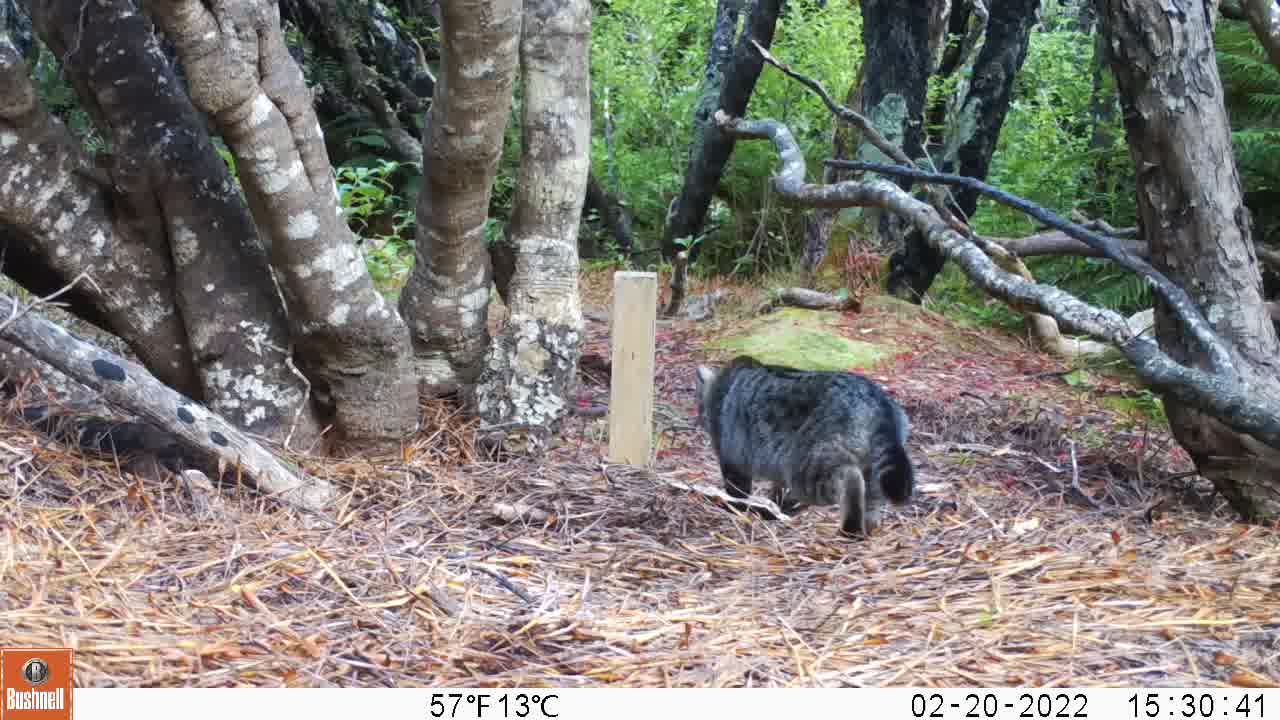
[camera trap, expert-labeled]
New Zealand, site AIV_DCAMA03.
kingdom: Animalia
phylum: Chordata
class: Mammalia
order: Carnivora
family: Felidae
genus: Felis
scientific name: Felis catus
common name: domestic cat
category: cat